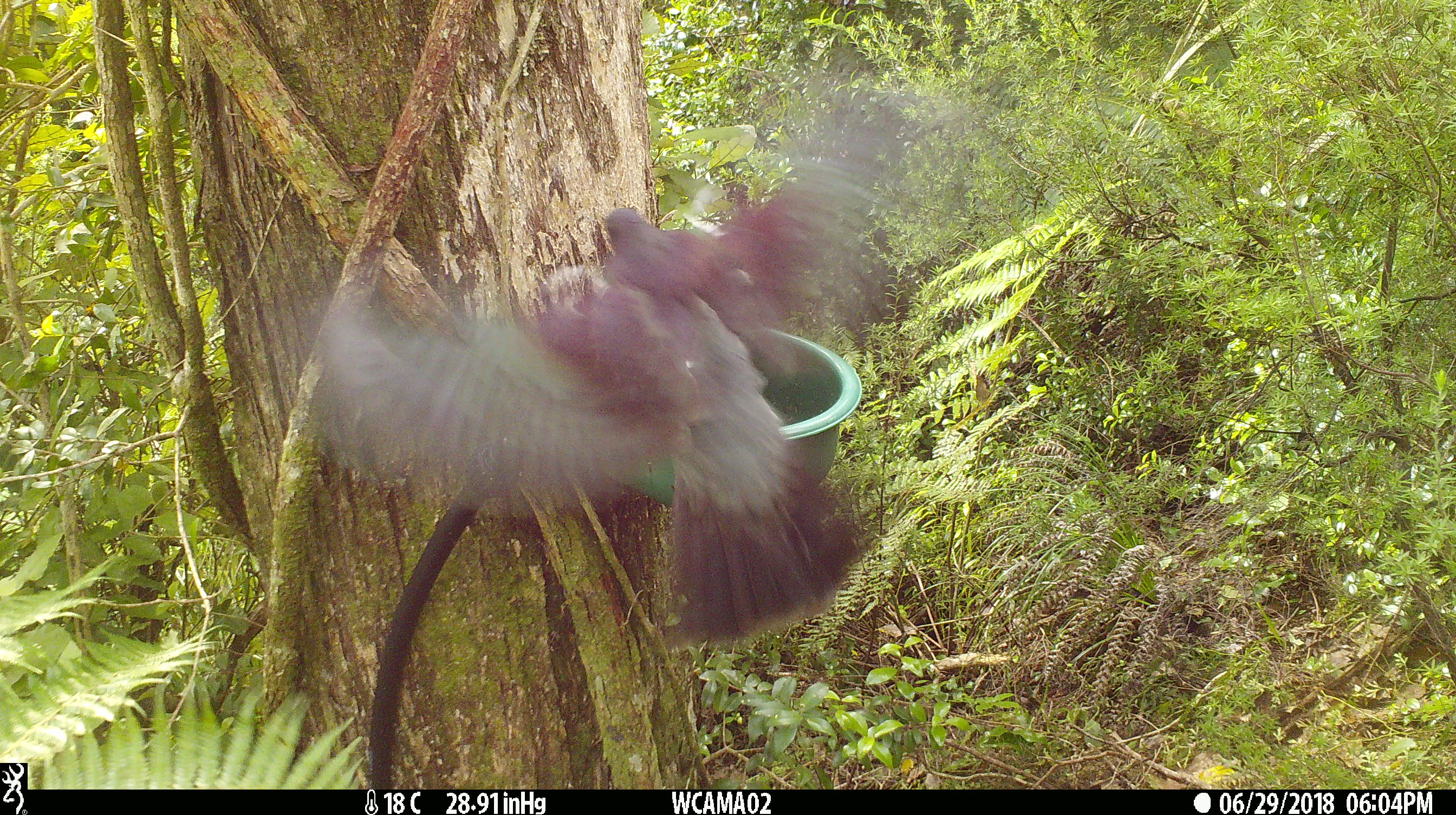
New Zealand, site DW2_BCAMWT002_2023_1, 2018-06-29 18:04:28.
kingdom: Animalia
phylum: Chordata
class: Aves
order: Columbiformes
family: Columbidae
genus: Hemiphaga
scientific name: Hemiphaga novaeseelandiae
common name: new zealand pigeon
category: kereru